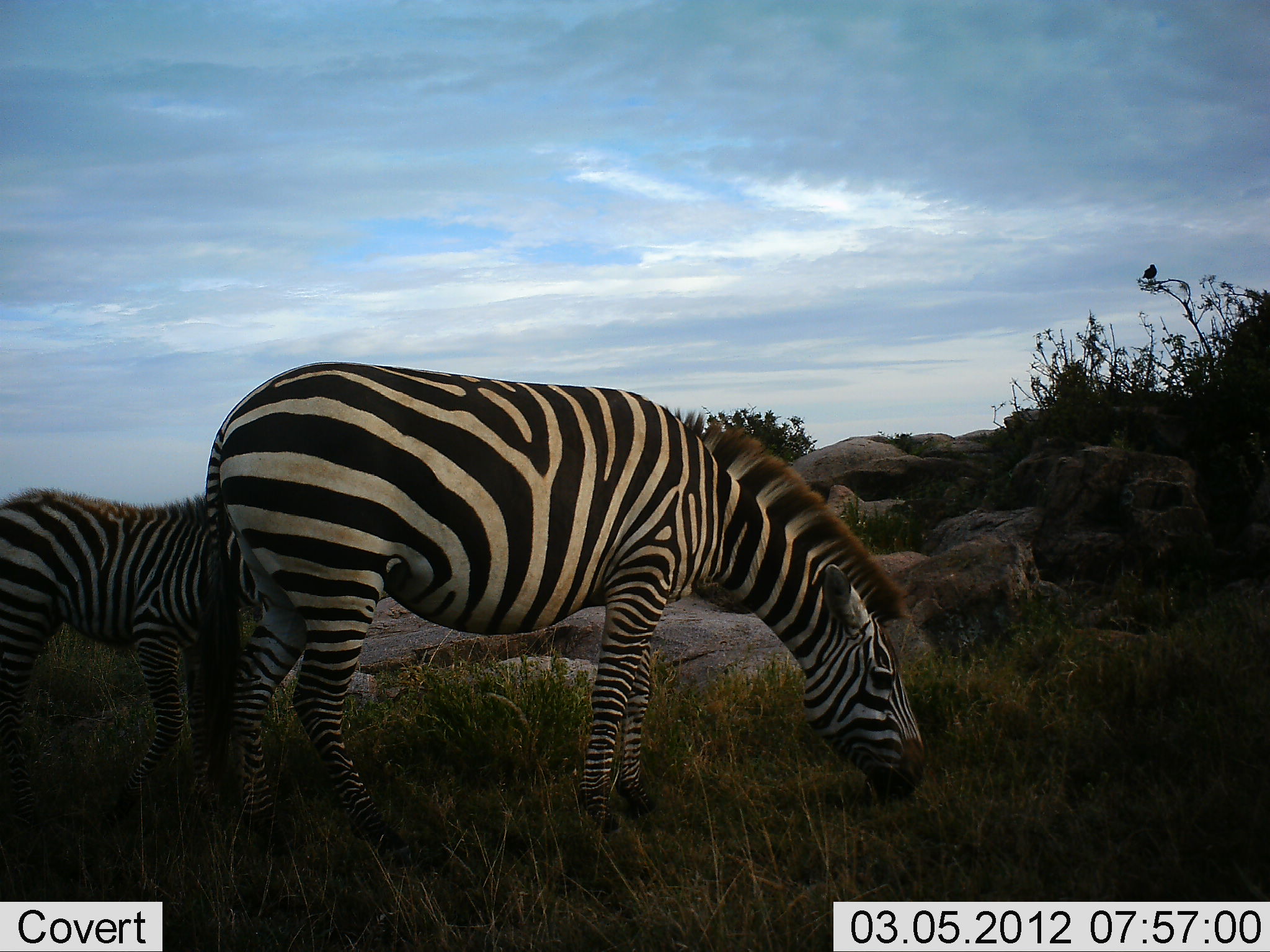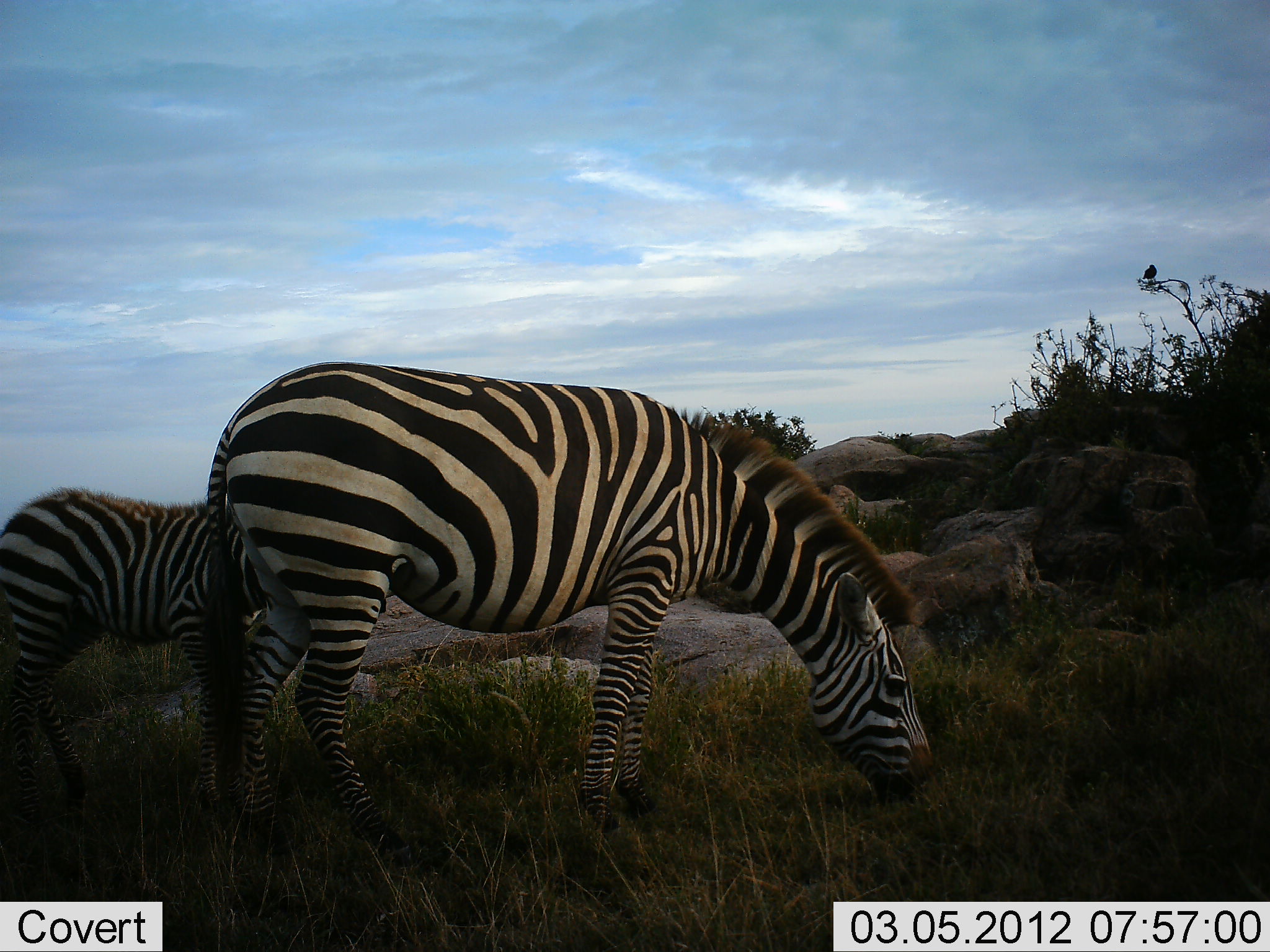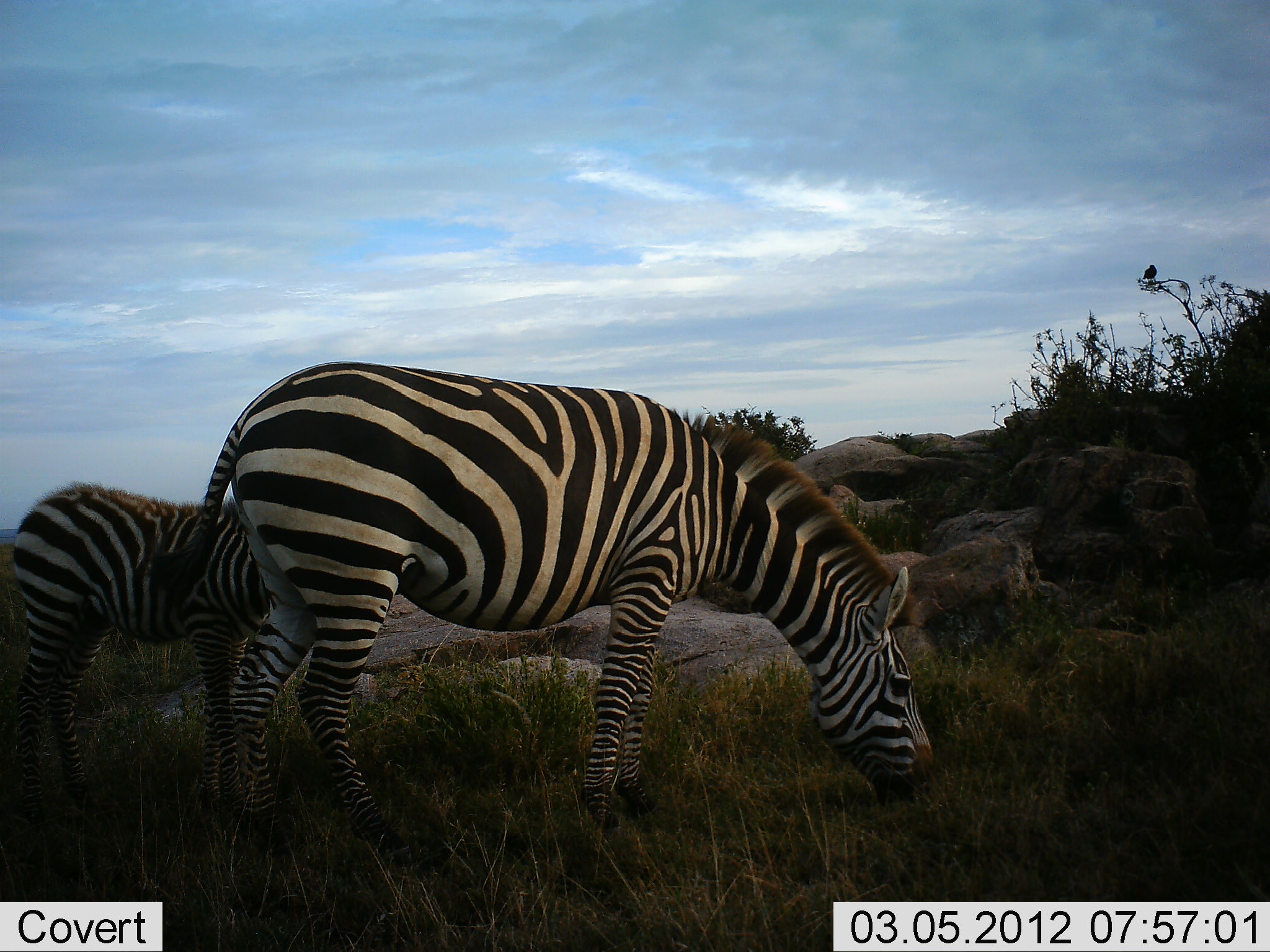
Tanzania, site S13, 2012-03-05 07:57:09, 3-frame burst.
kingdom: Animalia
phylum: Chordata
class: Mammalia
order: Perissodactyla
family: Equidae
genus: Equus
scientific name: Equus quagga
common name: plains zebra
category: zebra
Zebra (plains zebra) (Equus quagga), count 2. Behavior (volunteer vote fractions): standing 18%, resting 0%, moving 0%, interacting 0%. Young present (vote fraction): 36%. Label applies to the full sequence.